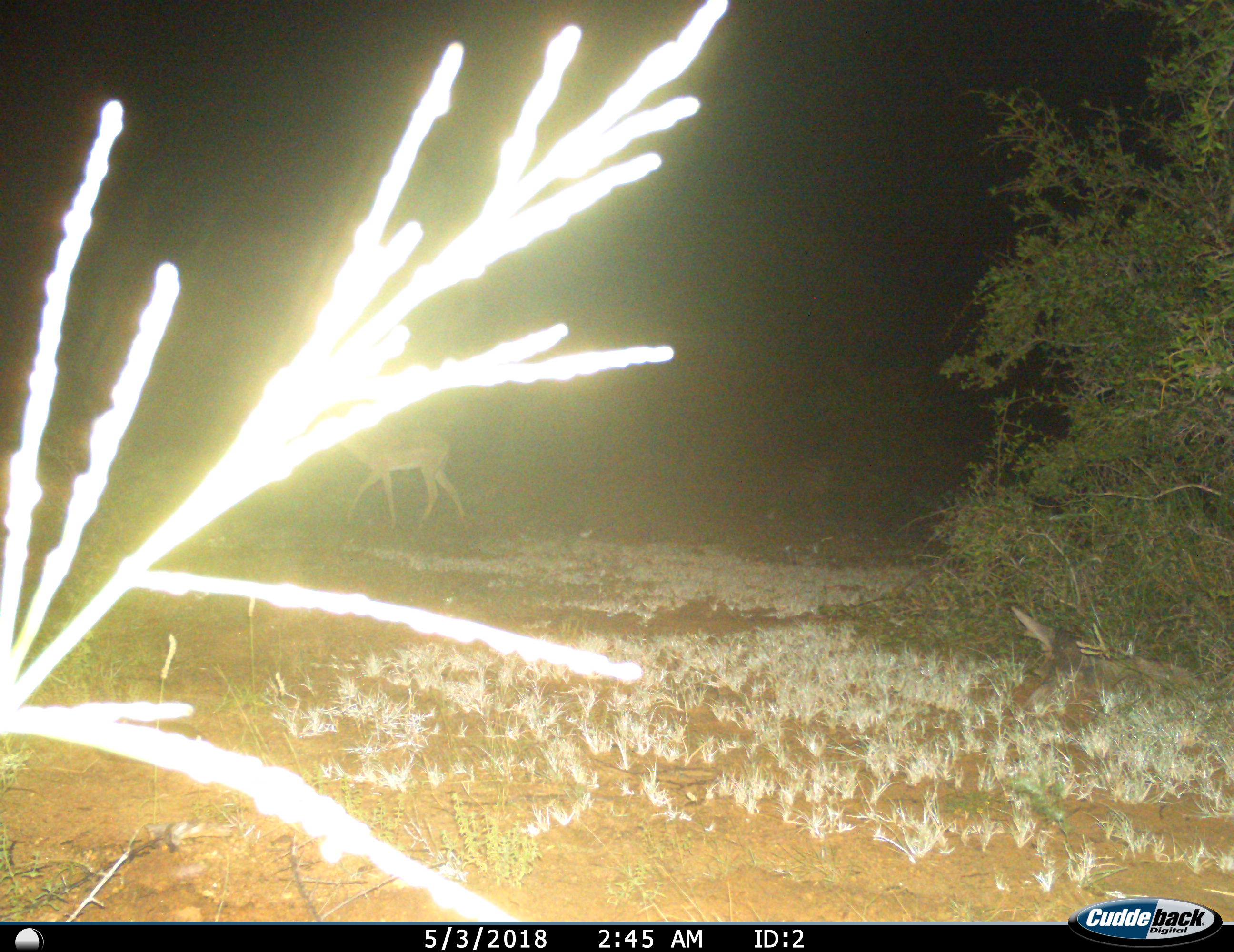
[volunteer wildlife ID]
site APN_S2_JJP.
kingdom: Animalia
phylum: Chordata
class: Mammalia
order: Artiodactyla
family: Bovidae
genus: Aepyceros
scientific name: Aepyceros melampus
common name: impala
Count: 1.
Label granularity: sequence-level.